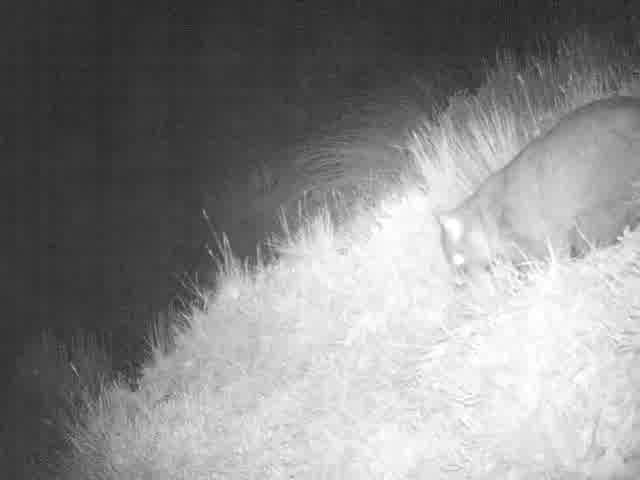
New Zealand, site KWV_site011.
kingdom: Animalia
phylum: Chordata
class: Mammalia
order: Diprotodontia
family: Phalangeridae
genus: Trichosurus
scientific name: Trichosurus vulpecula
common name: common brushtail possum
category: possum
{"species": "possum (common brushtail possum) (Trichosurus vulpecula)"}